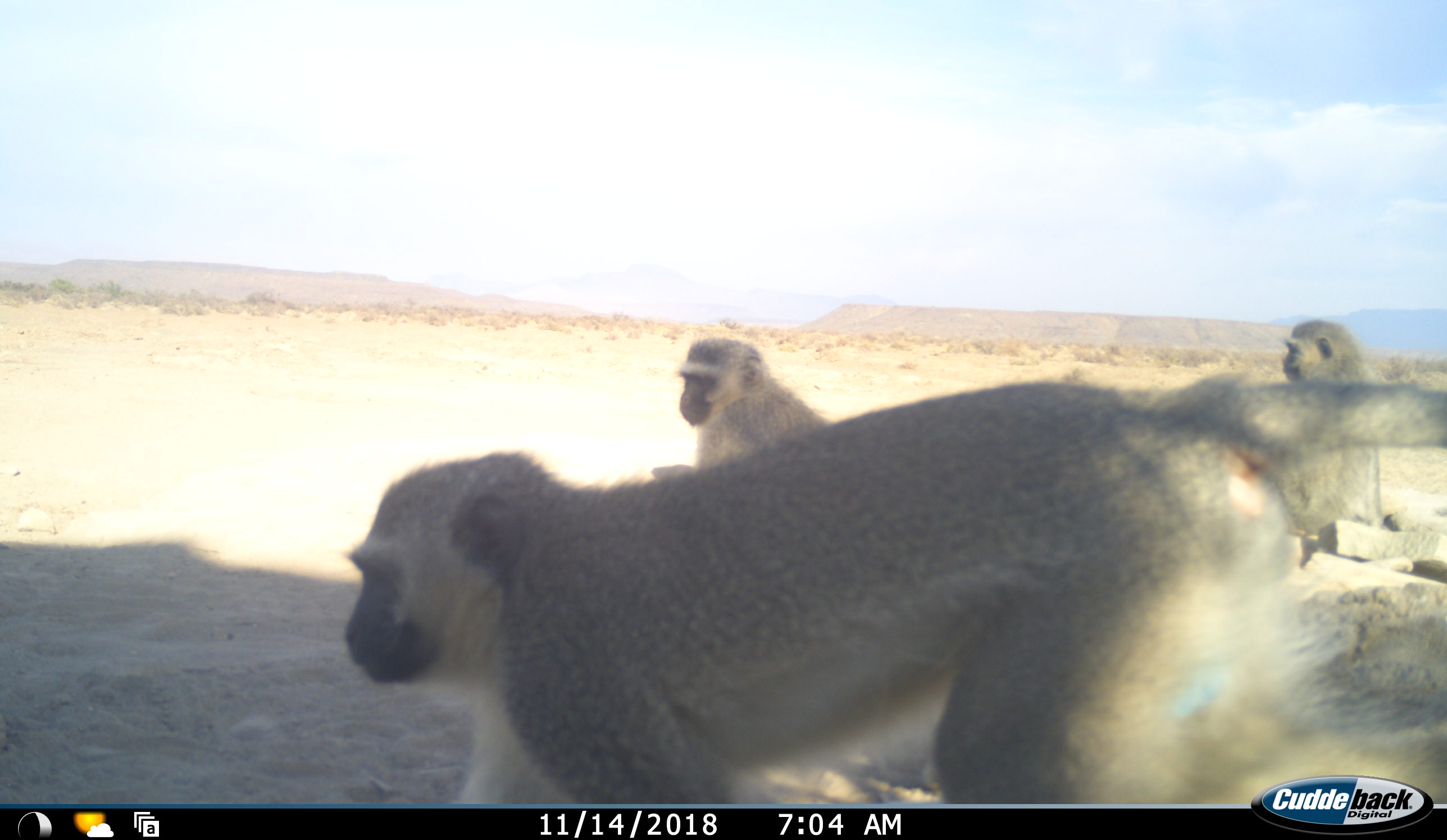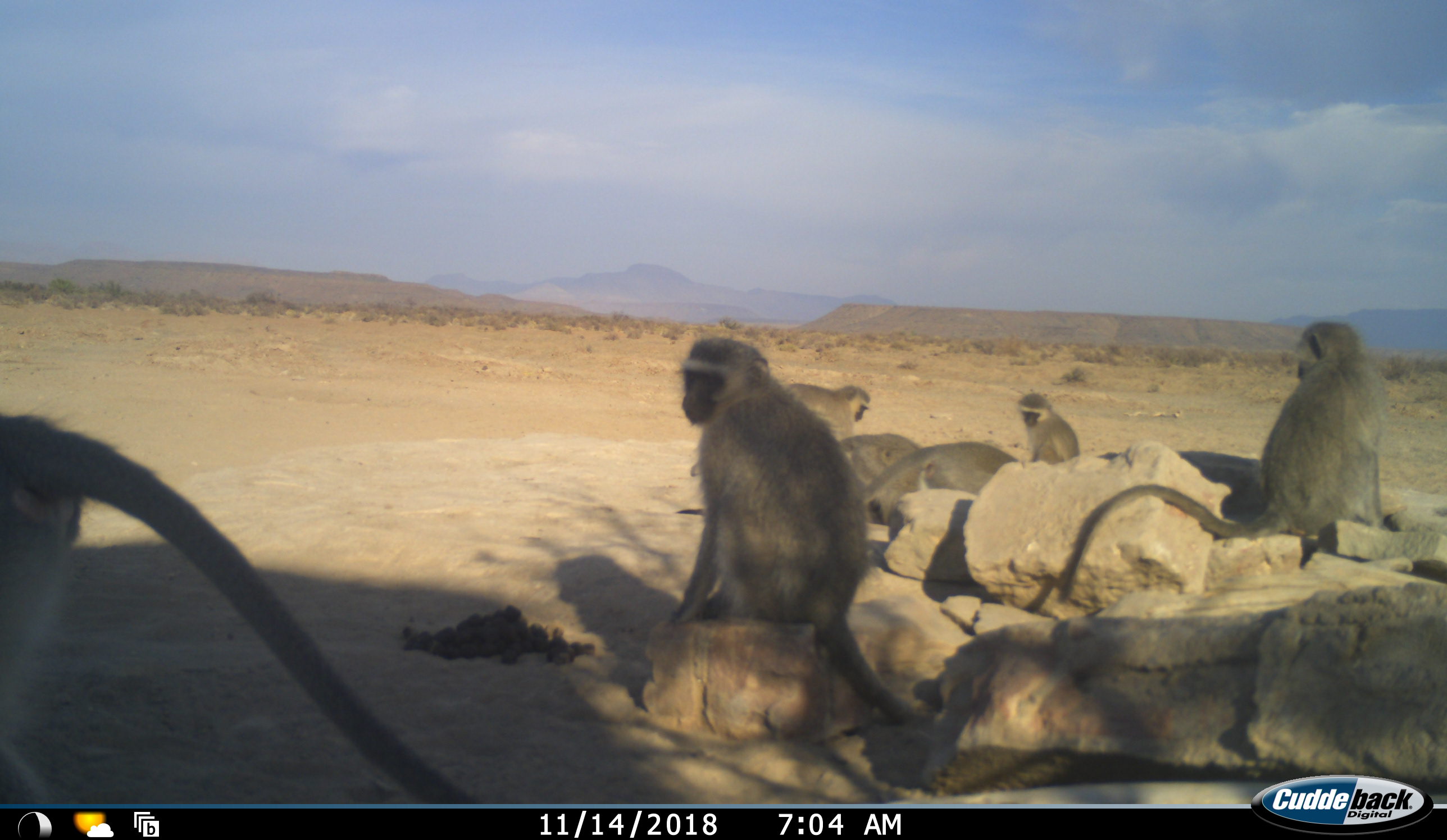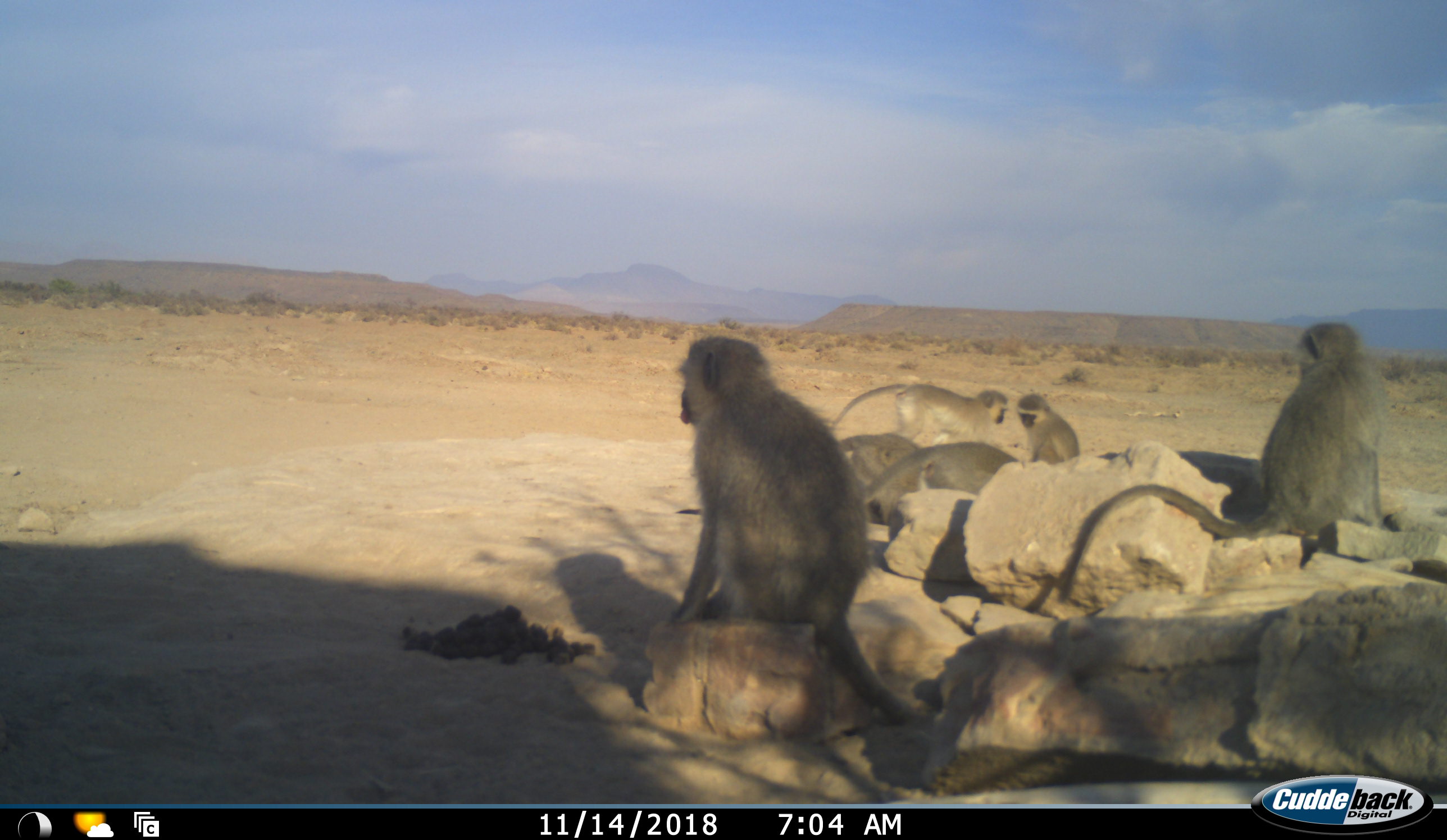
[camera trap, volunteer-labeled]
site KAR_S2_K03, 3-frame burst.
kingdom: Animalia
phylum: Chordata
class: Mammalia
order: Primates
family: Cercopithecidae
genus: Chlorocebus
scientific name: Chlorocebus pygerythrus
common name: vervet monkey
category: monkeyvervet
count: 7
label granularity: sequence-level